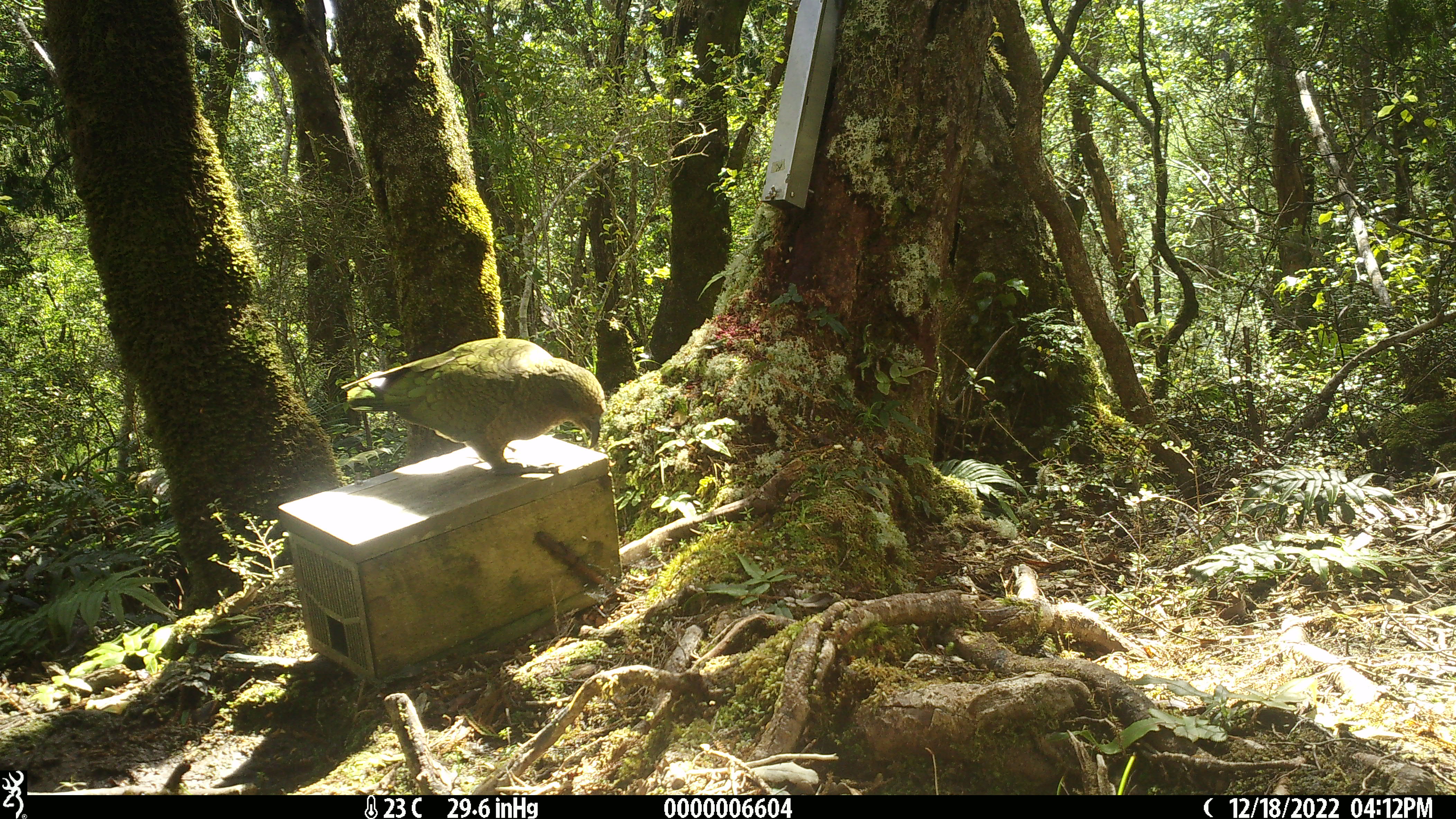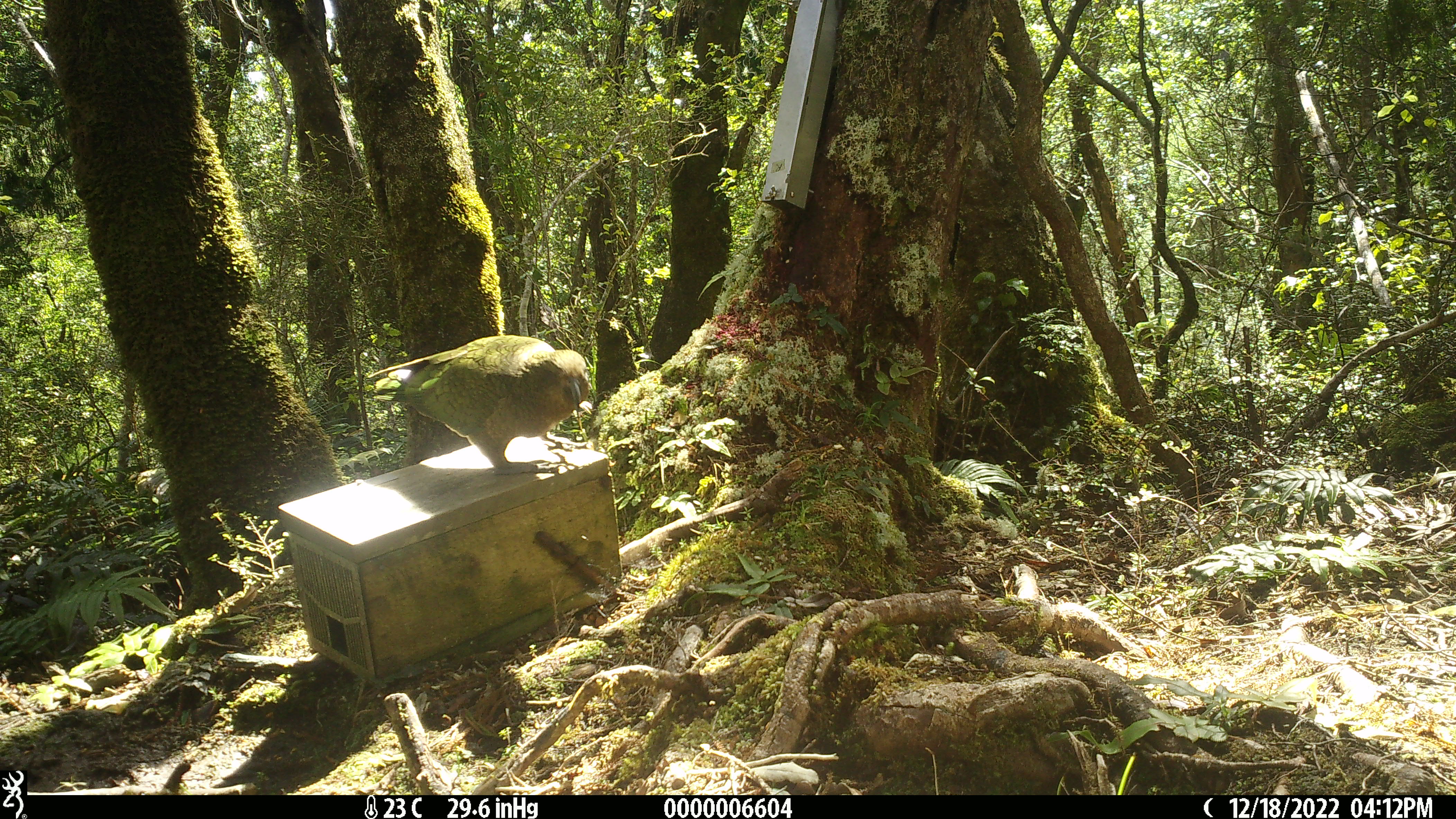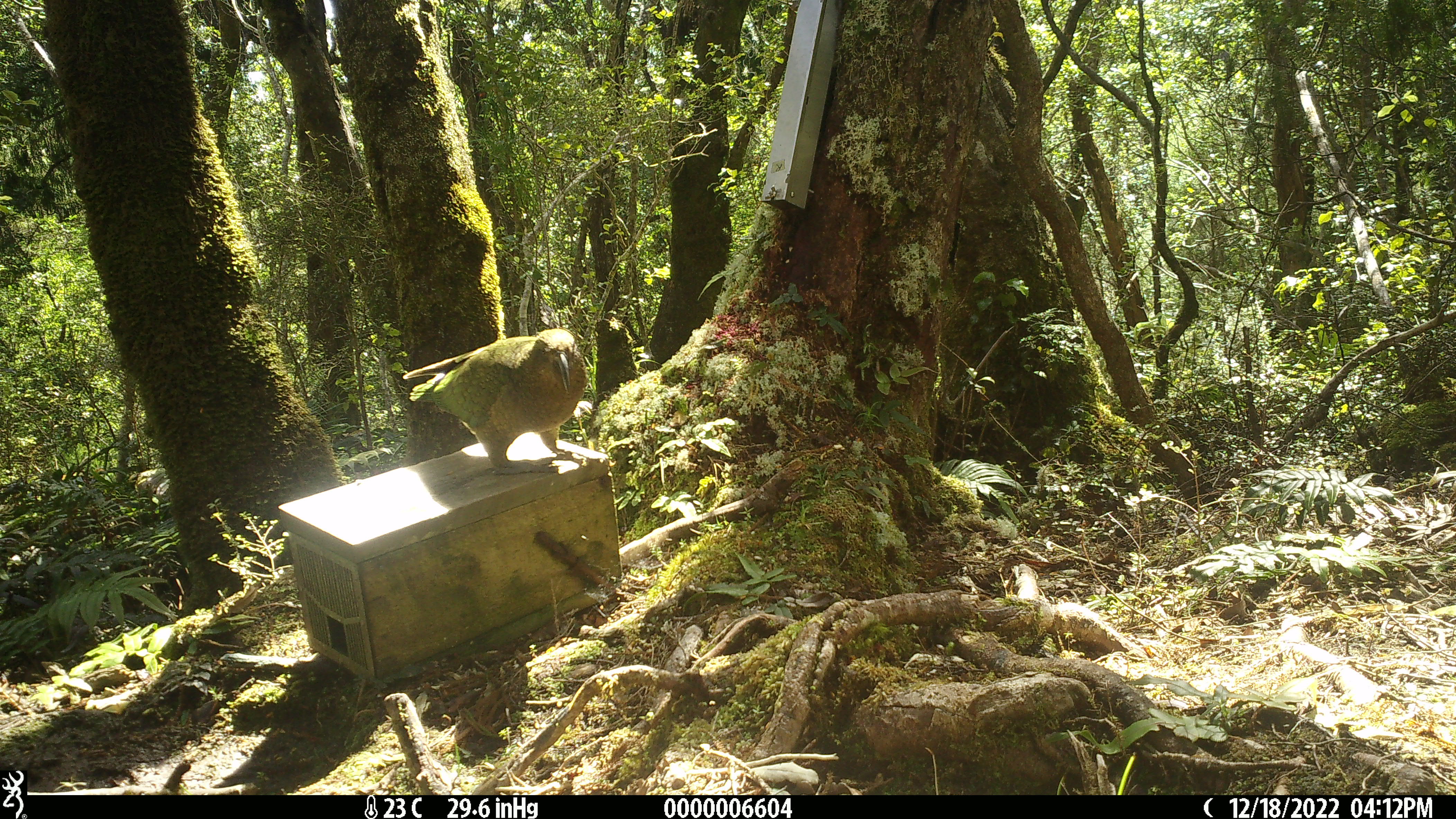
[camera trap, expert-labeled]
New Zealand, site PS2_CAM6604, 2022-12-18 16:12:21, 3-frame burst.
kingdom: Animalia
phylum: Chordata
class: Aves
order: Psittaciformes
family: Strigopidae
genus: Nestor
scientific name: Nestor notabilis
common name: kea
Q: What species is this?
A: Kea (Nestor notabilis).